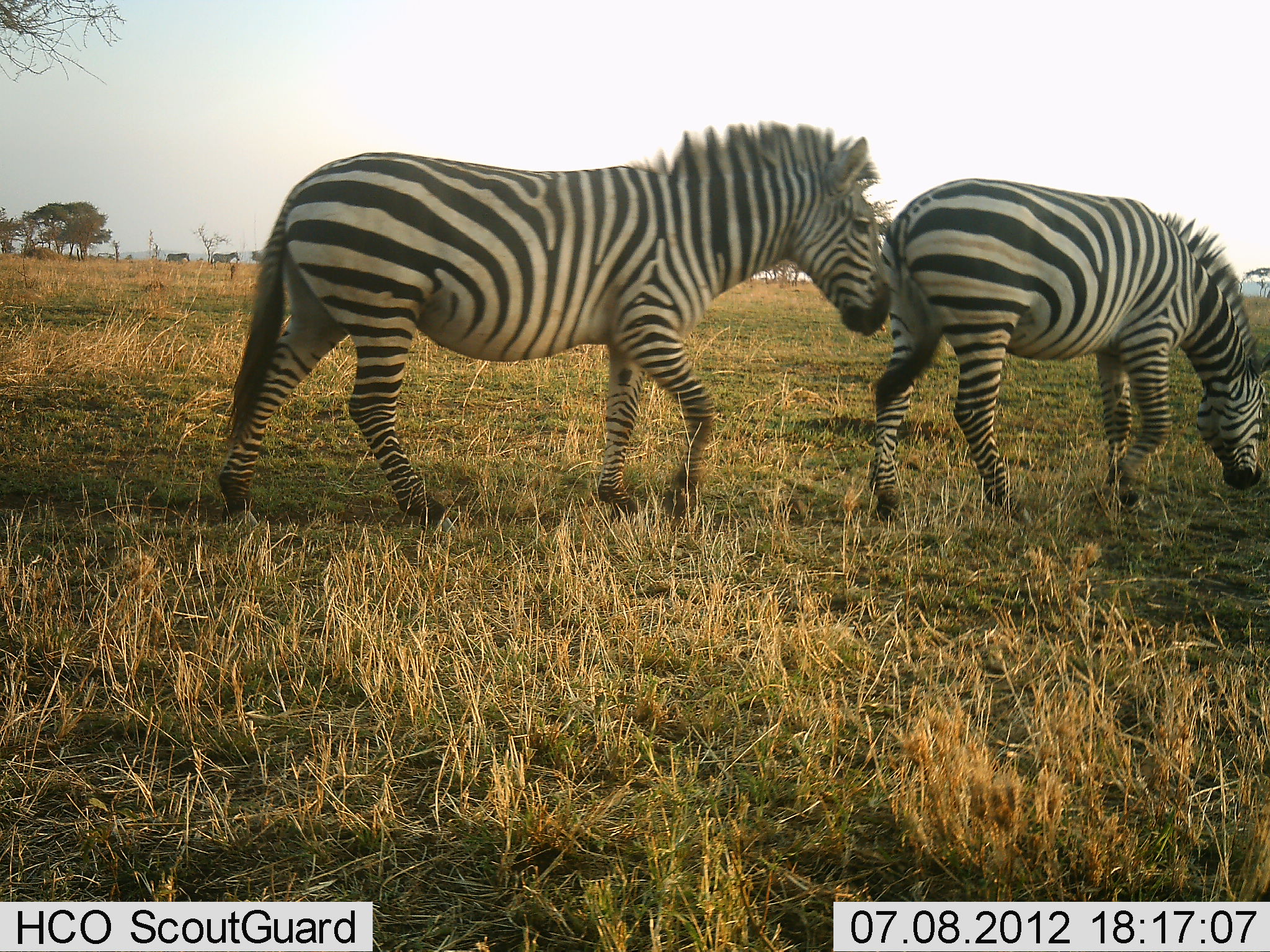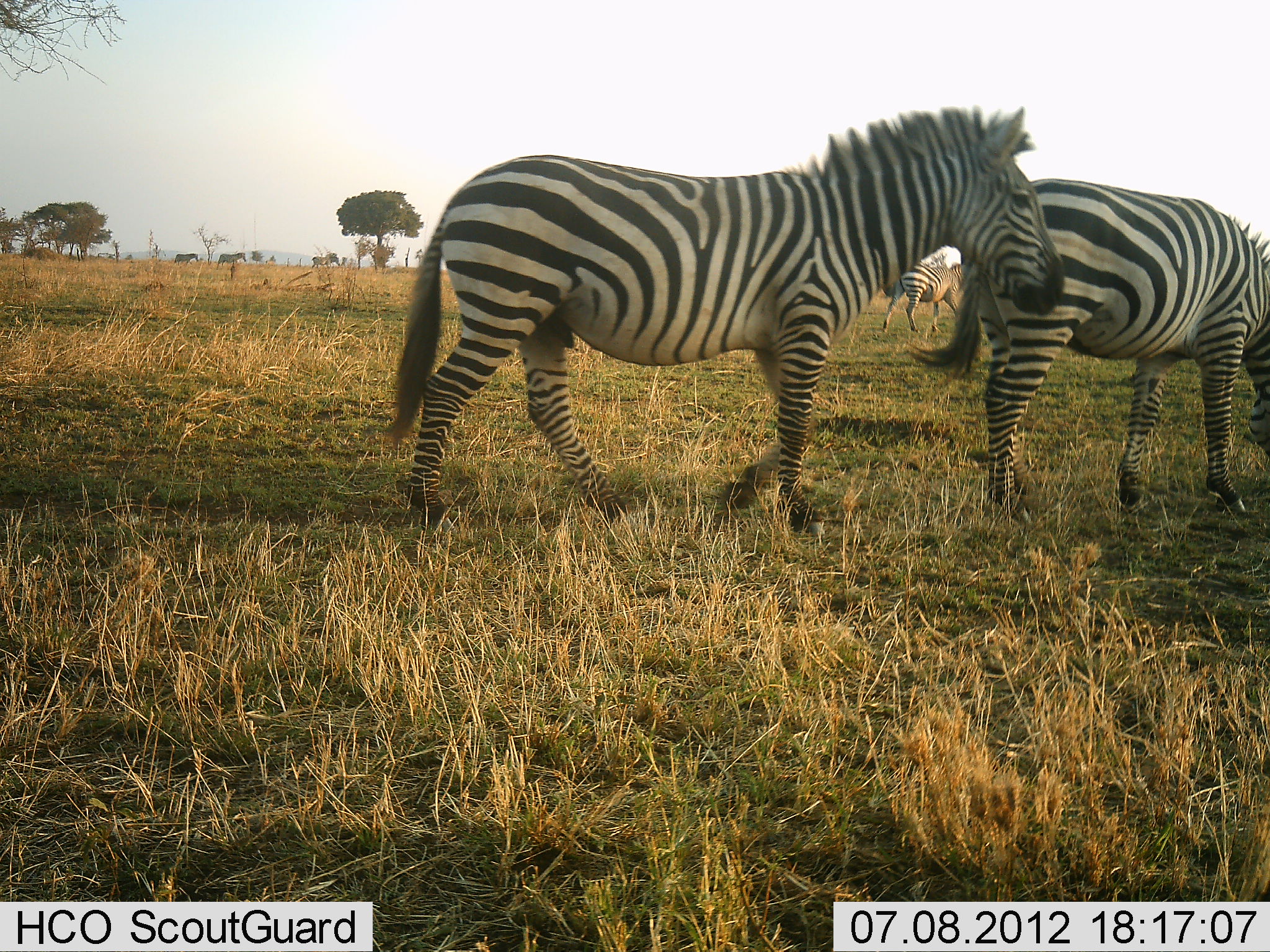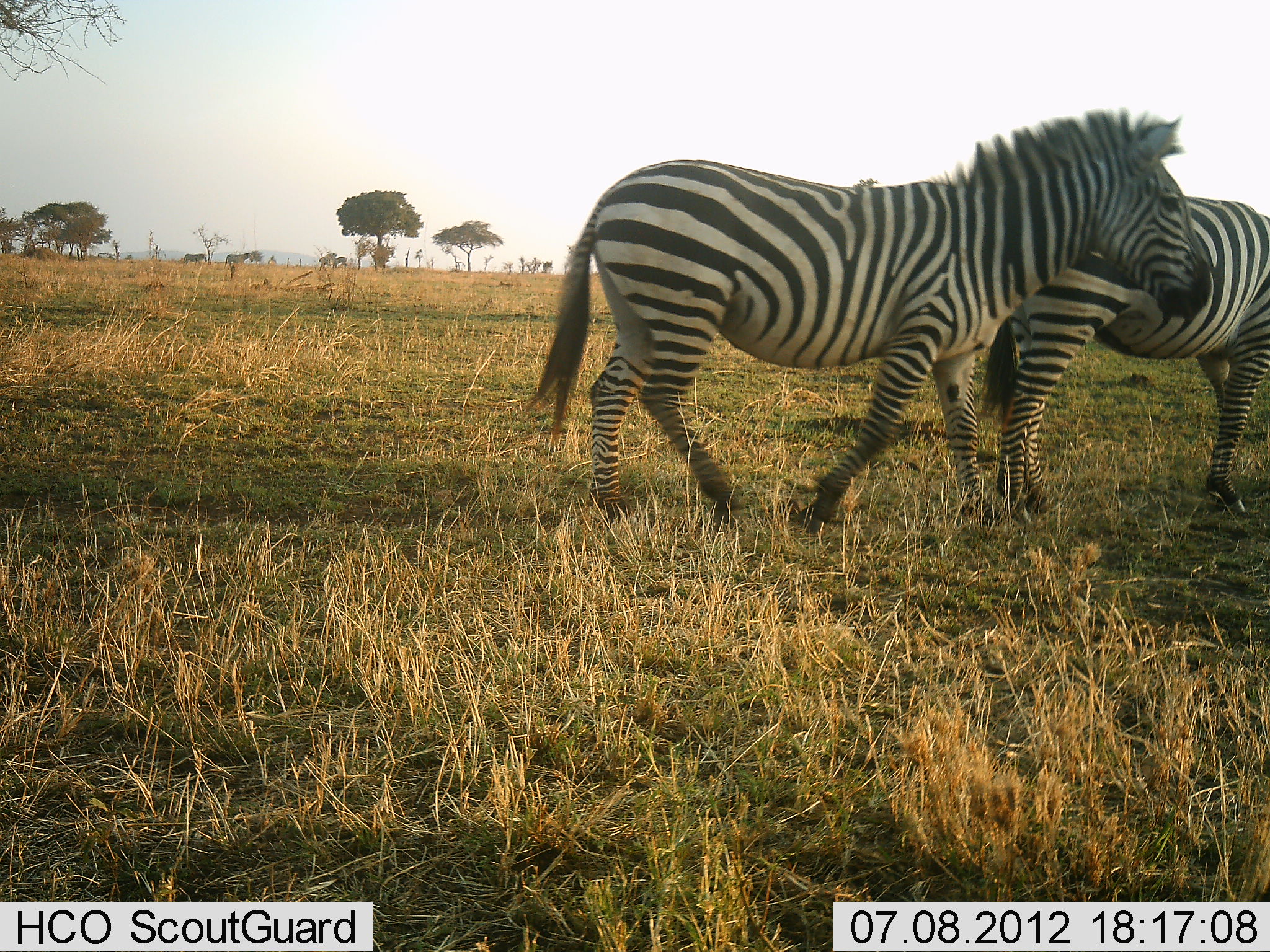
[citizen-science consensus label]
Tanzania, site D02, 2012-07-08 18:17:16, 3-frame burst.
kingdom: Animalia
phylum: Chordata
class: Mammalia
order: Perissodactyla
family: Equidae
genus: Equus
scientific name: Equus quagga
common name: plains zebra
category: zebra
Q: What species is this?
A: Zebra (plains zebra) (Equus quagga).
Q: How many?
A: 6.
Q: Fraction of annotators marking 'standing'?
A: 20%.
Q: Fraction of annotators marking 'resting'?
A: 0%.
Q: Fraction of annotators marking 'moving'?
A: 100%.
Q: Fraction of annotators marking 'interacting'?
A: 0%.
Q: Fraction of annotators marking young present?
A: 0%.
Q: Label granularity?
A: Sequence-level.